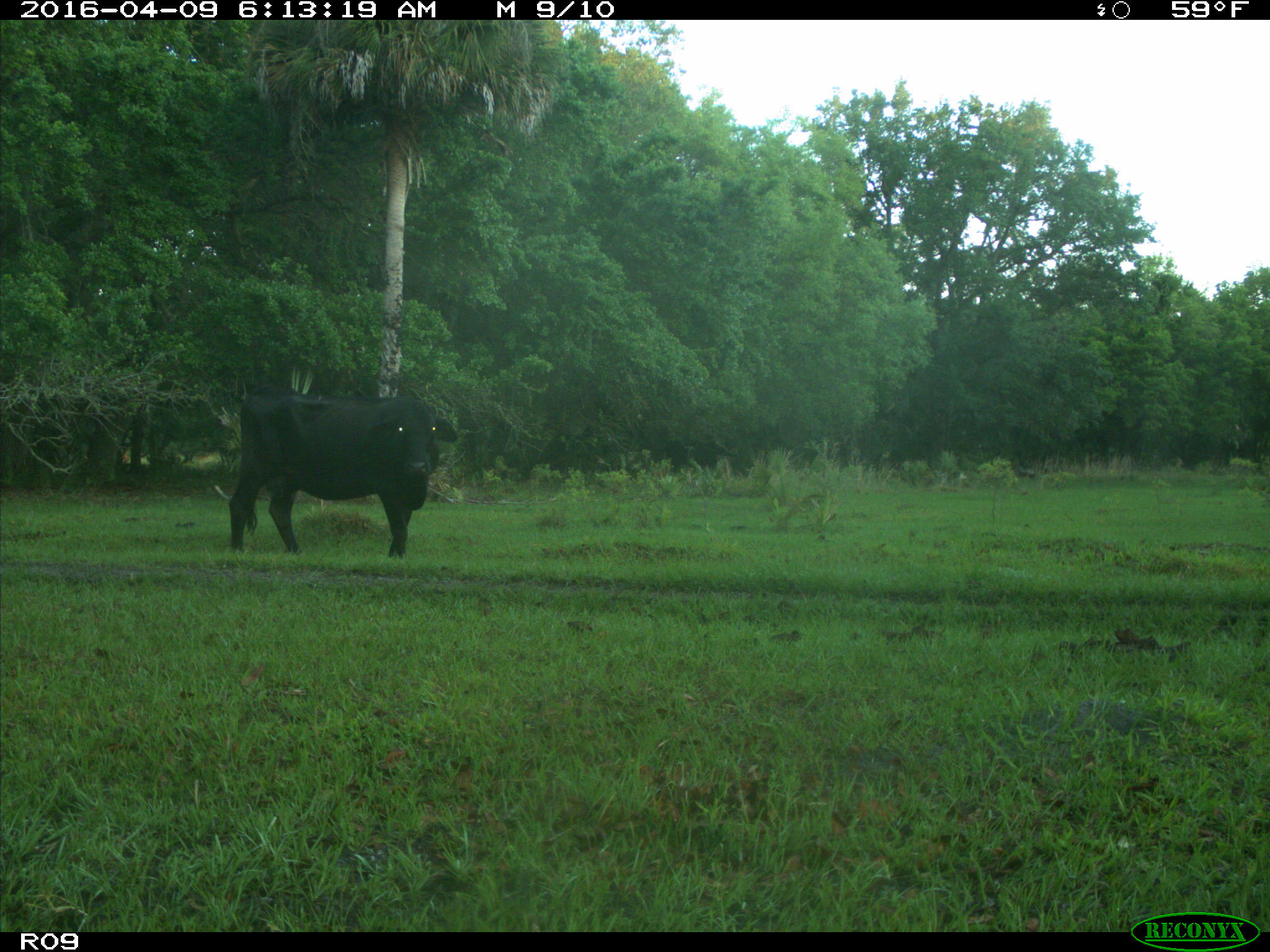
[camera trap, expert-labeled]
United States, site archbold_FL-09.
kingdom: Animalia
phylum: Chordata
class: Mammalia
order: Artiodactyla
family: Bovidae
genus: Bos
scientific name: Bos taurus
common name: domestic cow